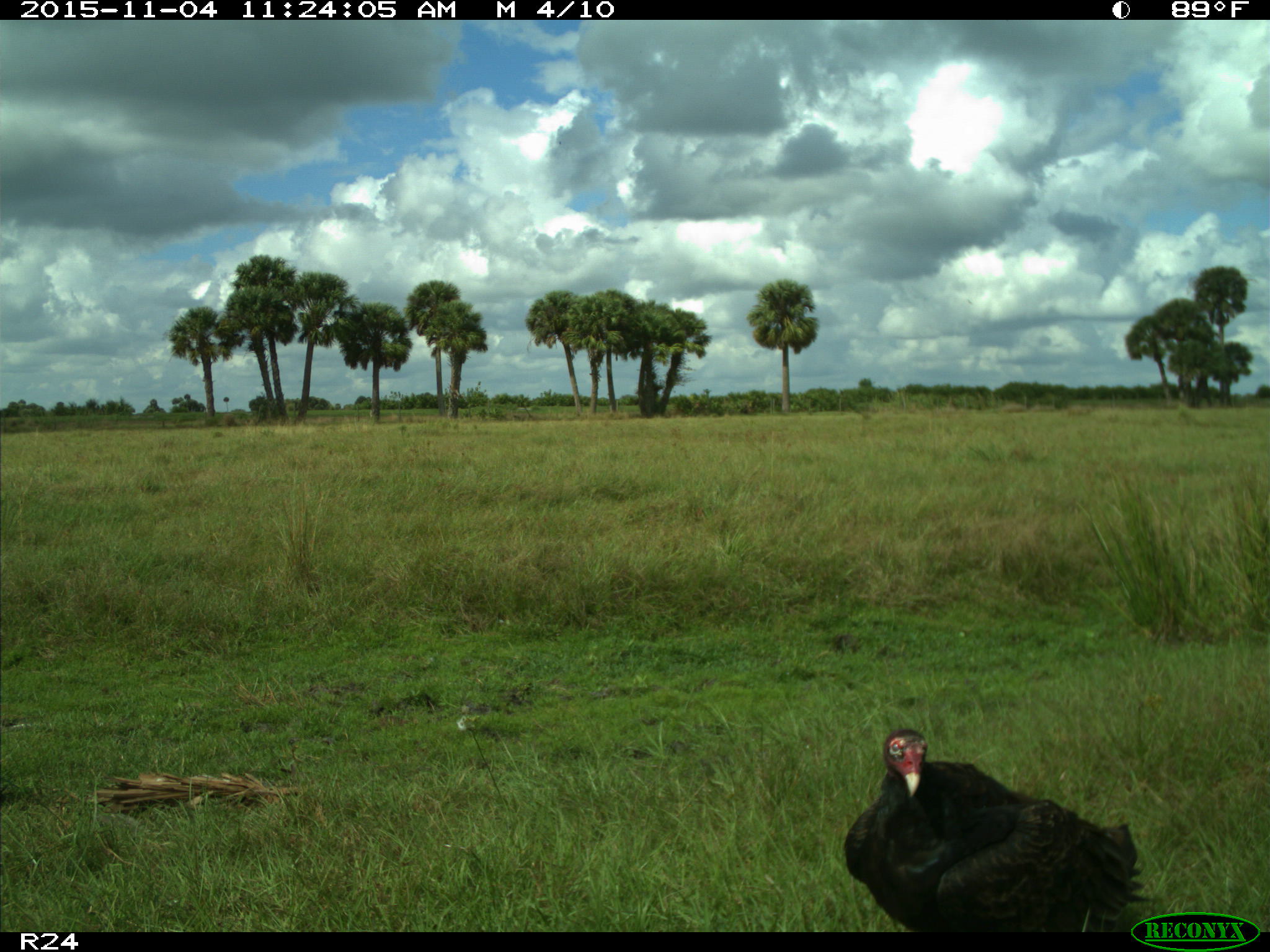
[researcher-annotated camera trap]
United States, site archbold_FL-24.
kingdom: Animalia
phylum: Chordata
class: Aves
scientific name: Aves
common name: birds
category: unidentified bird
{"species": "unidentified bird (birds) (Aves)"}